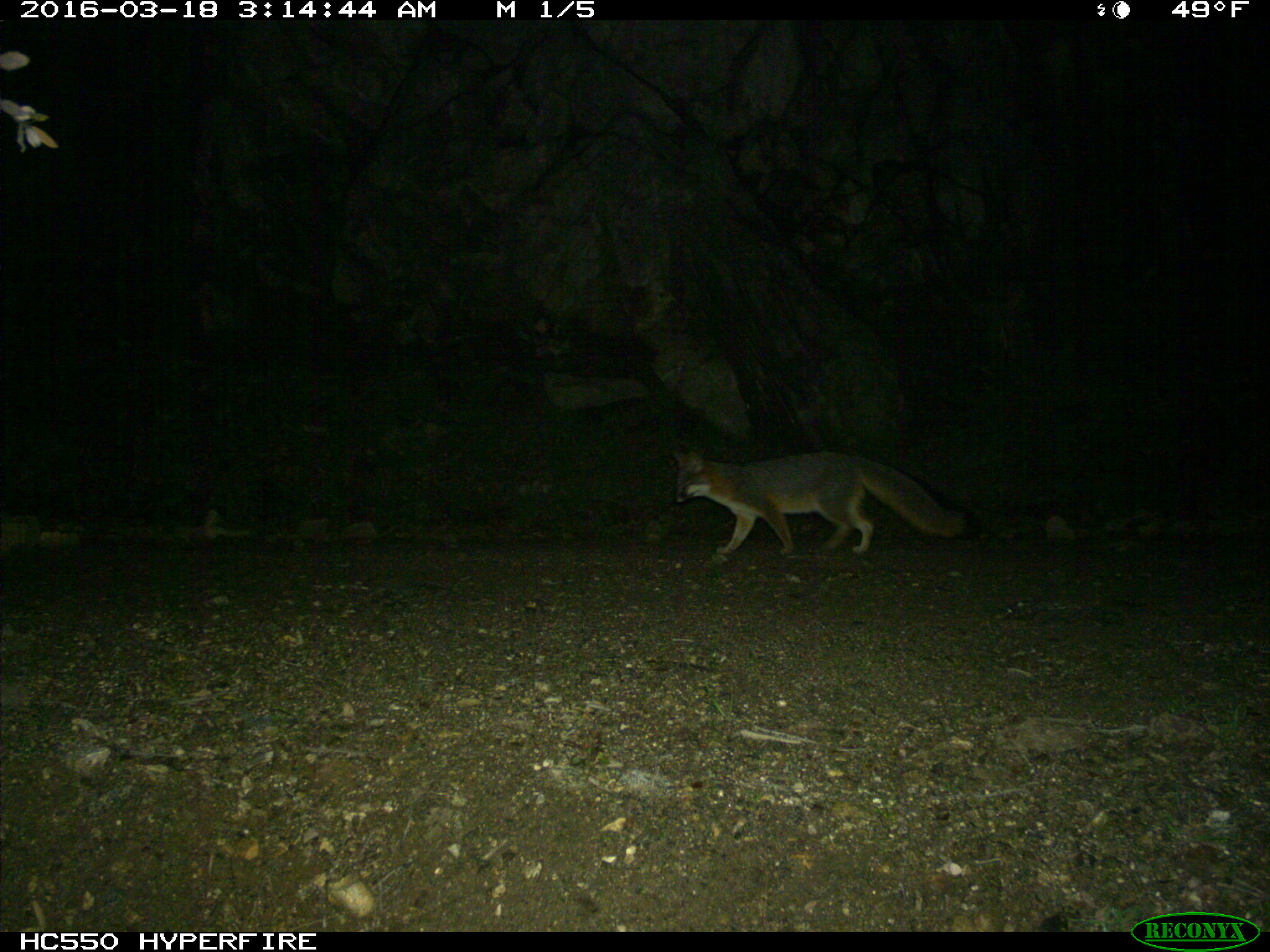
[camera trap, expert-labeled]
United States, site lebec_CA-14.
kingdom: Animalia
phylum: Chordata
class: Mammalia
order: Carnivora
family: Canidae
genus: Urocyon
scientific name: Urocyon cinereoargenteus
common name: gray fox